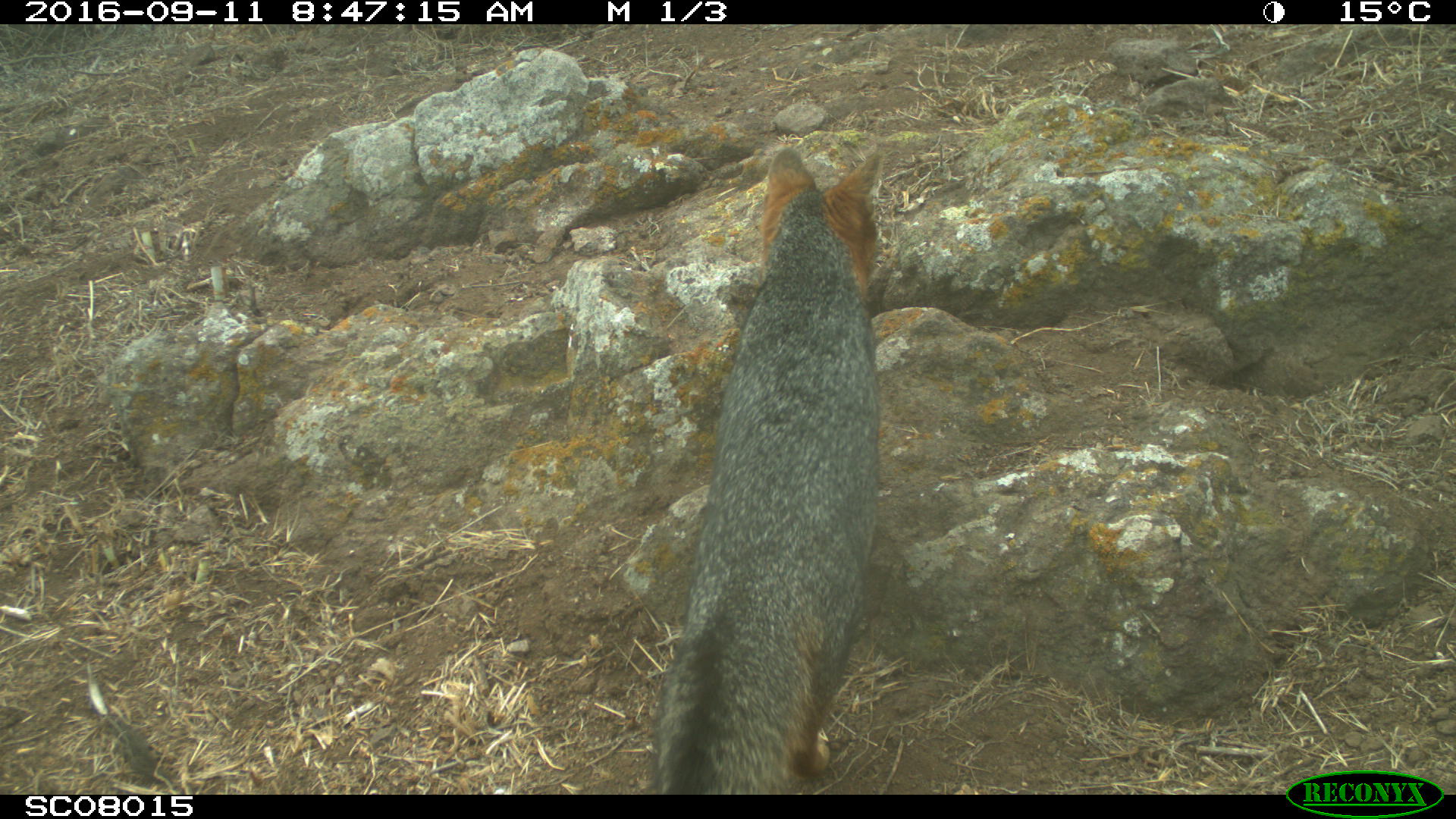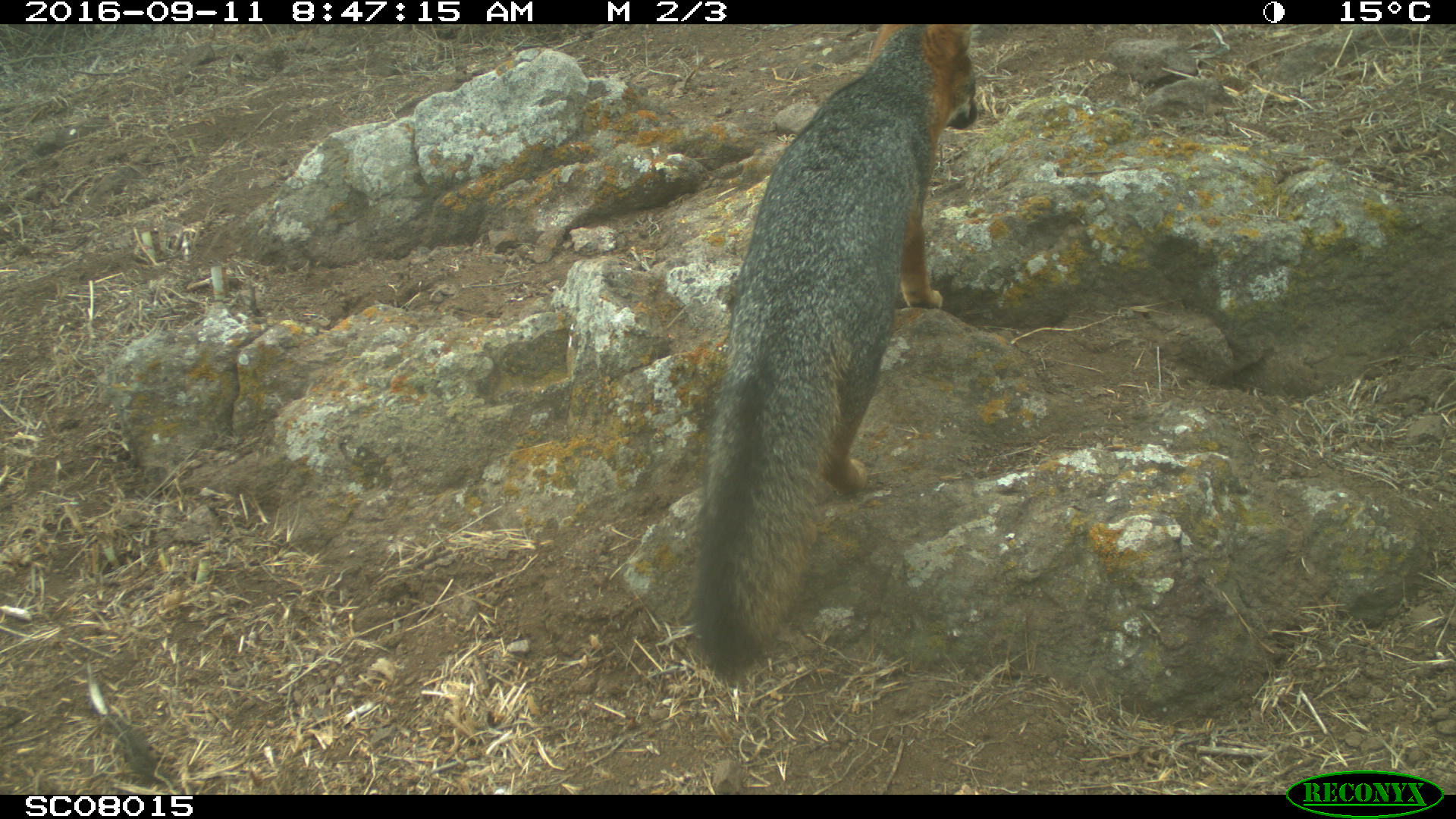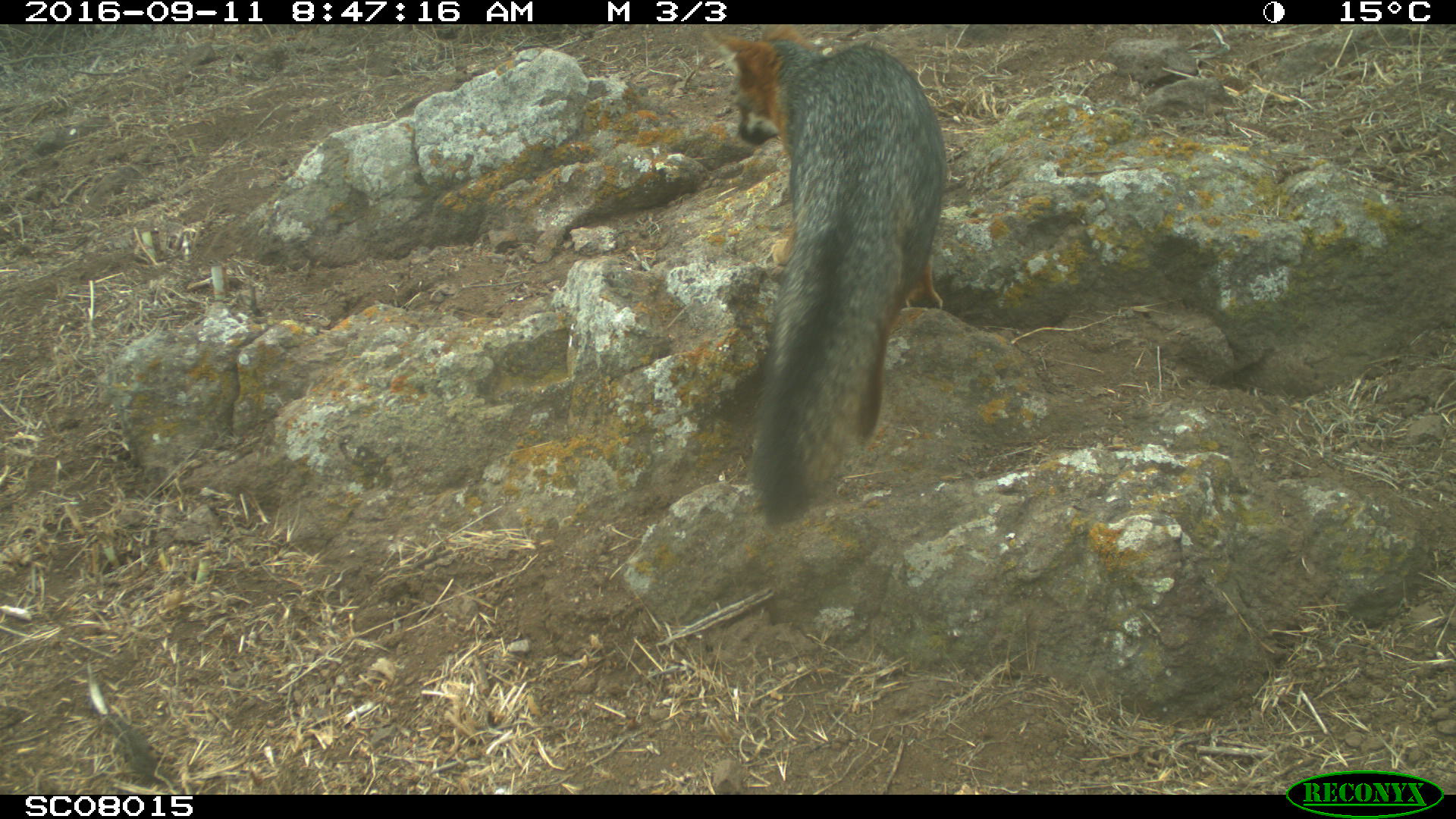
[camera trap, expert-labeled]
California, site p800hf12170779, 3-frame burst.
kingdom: Animalia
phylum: Chordata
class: Mammalia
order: Carnivora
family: Canidae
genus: Urocyon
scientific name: Urocyon littoralis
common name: island fox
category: fox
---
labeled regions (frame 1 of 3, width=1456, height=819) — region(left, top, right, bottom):
fox: region(650, 146, 885, 793)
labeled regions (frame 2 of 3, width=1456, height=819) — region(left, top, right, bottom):
fox: region(689, 20, 978, 684)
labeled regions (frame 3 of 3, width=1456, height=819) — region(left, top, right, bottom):
fox: region(704, 25, 945, 529)